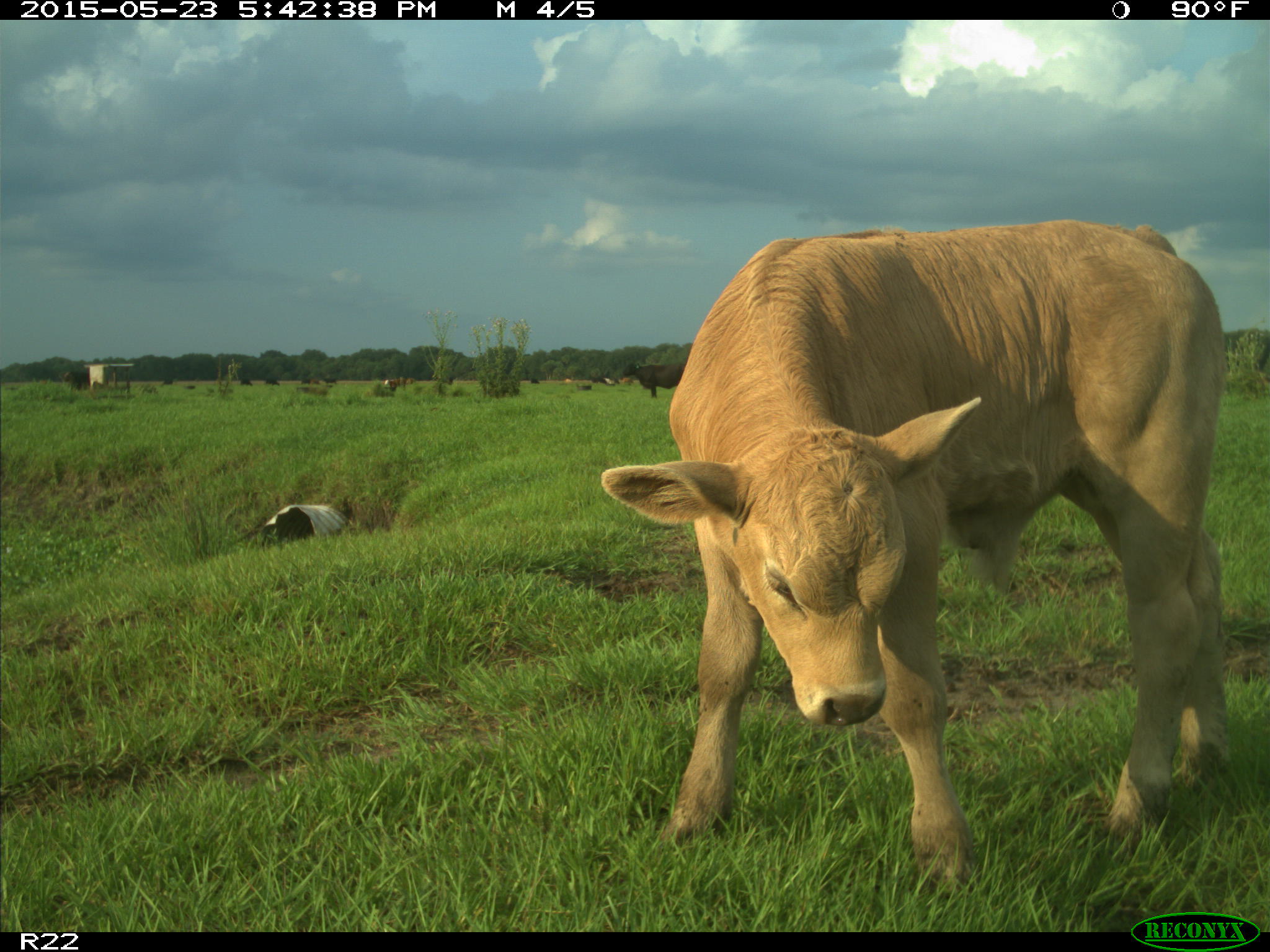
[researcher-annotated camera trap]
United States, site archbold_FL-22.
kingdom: Animalia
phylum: Chordata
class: Mammalia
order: Artiodactyla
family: Bovidae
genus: Bos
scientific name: Bos taurus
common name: domestic cow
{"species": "Bos taurus (domestic cow)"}